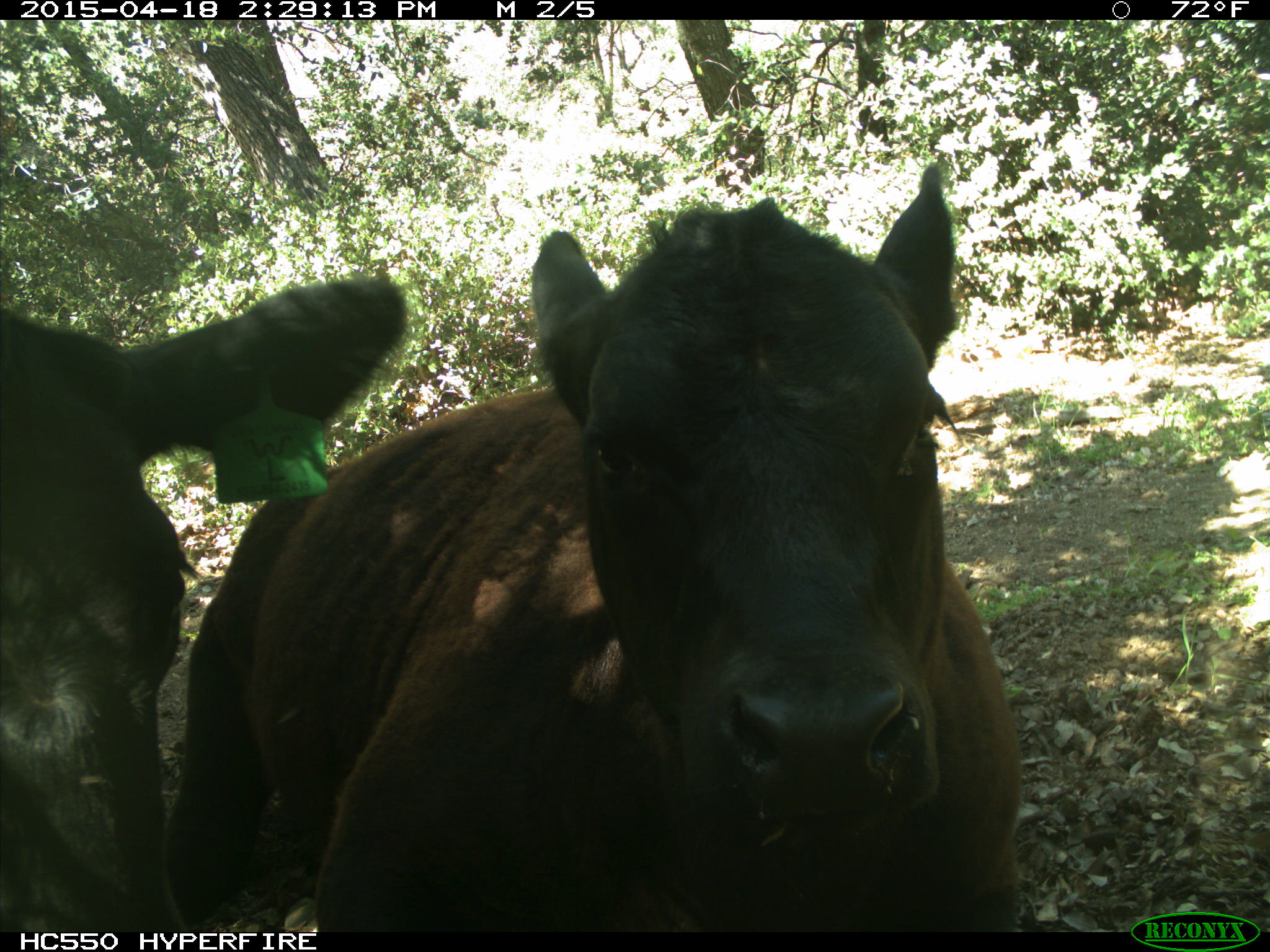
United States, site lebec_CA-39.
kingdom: Animalia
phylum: Chordata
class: Mammalia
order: Artiodactyla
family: Bovidae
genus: Bos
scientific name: Bos taurus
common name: domestic cow